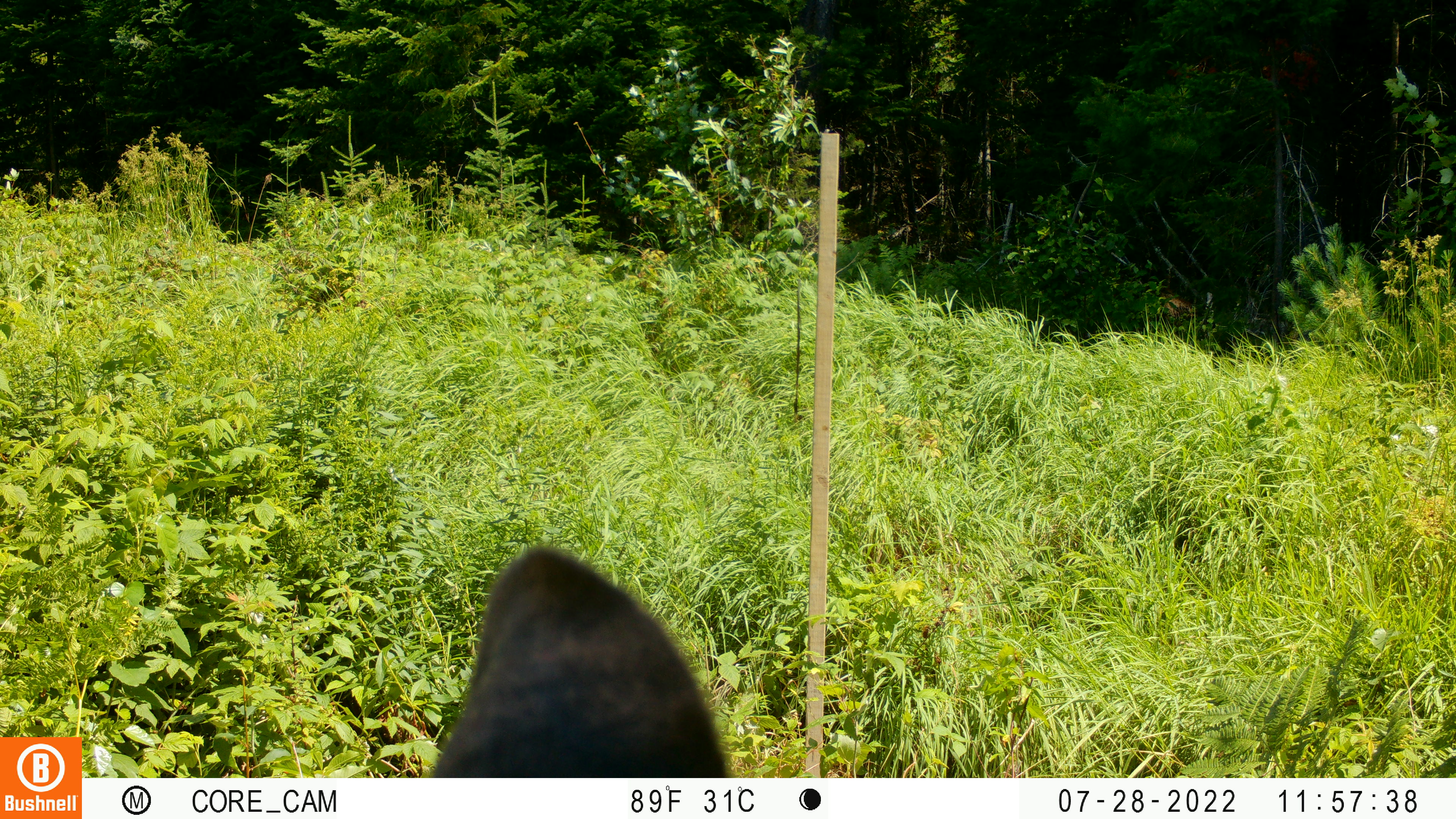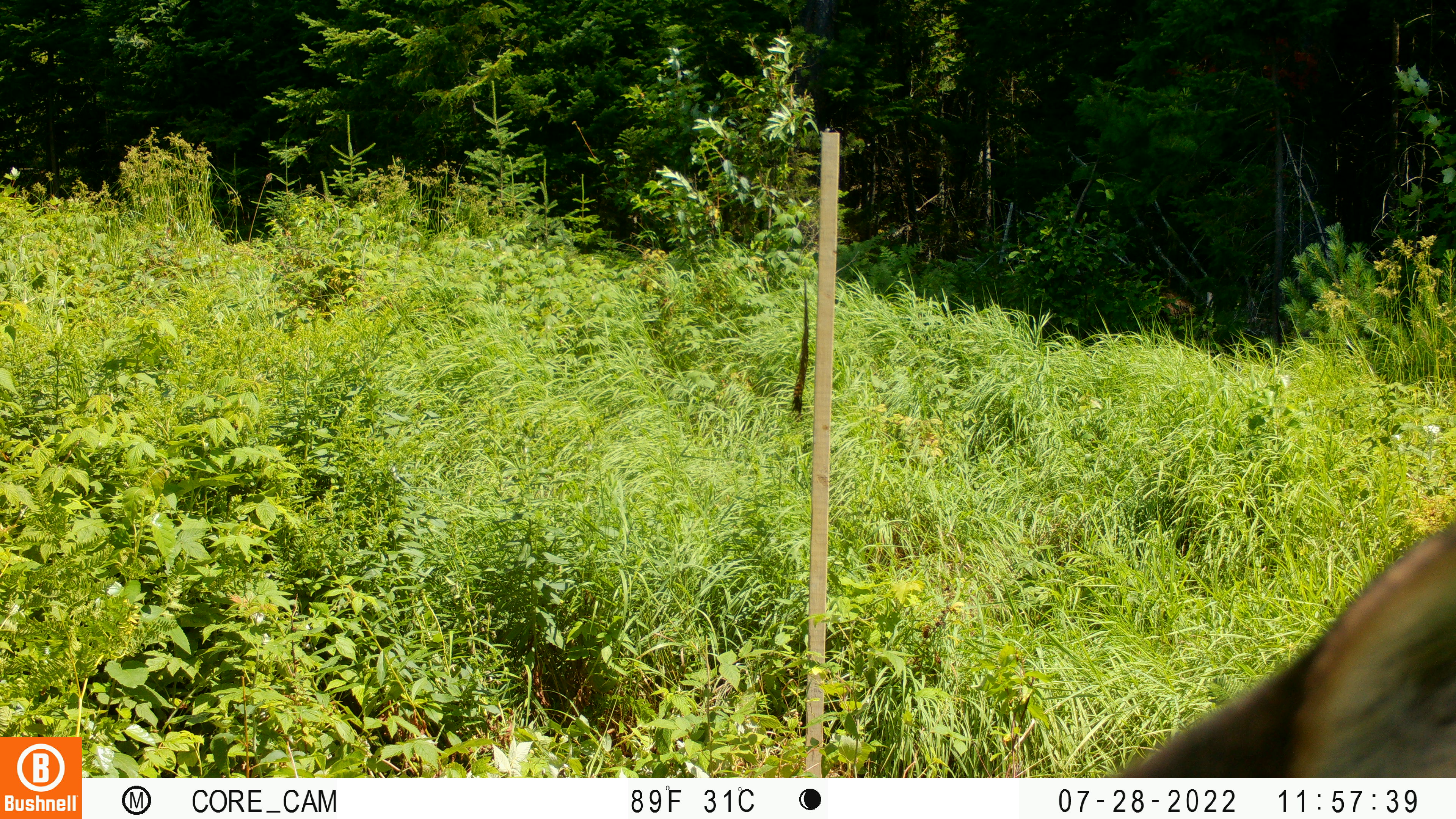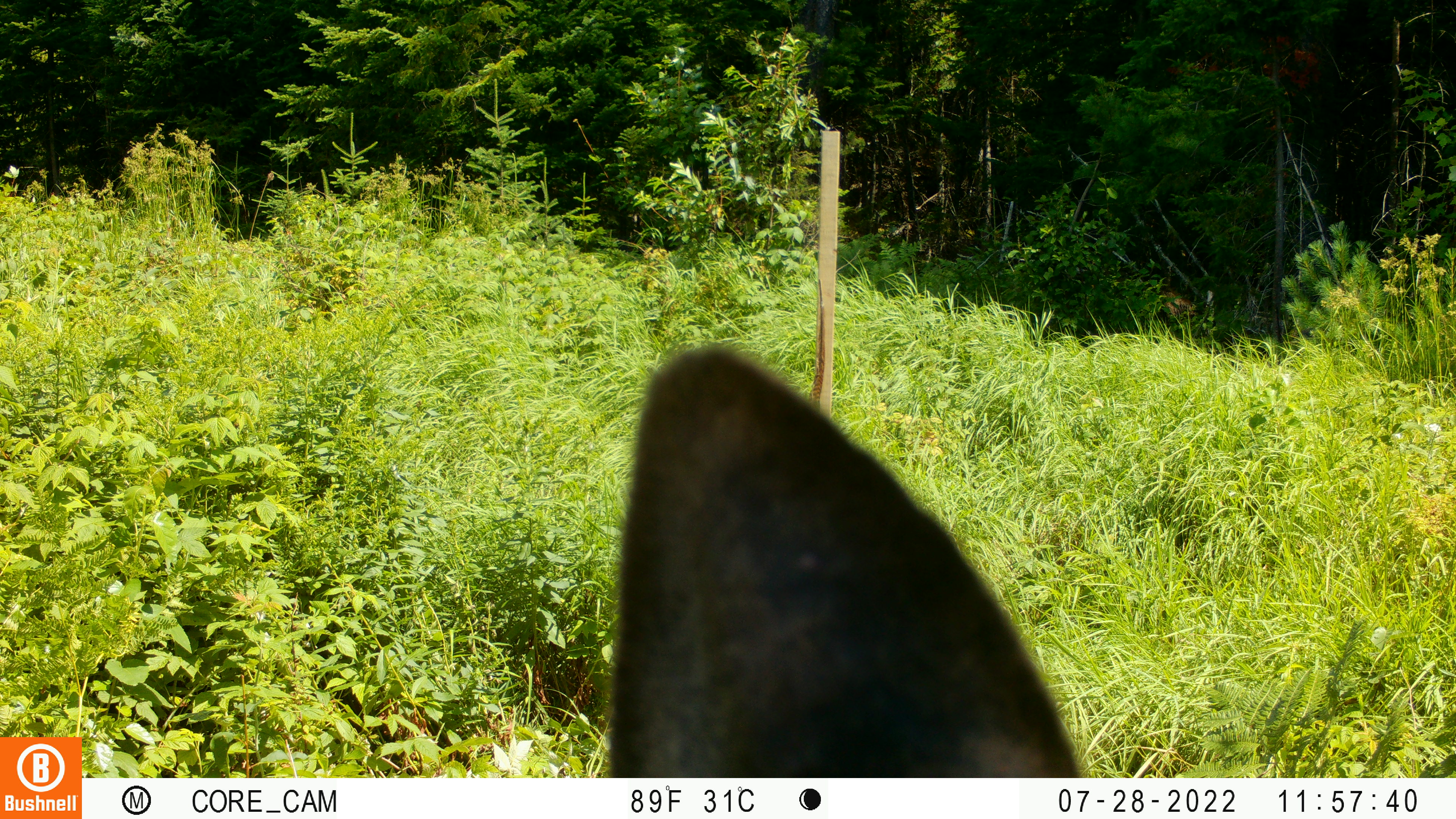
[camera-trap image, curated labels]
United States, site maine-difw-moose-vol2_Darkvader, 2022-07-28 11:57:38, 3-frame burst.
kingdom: Animalia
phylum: Chordata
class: Mammalia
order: Artiodactyla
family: Cervidae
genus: Alces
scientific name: Alces alces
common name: moose